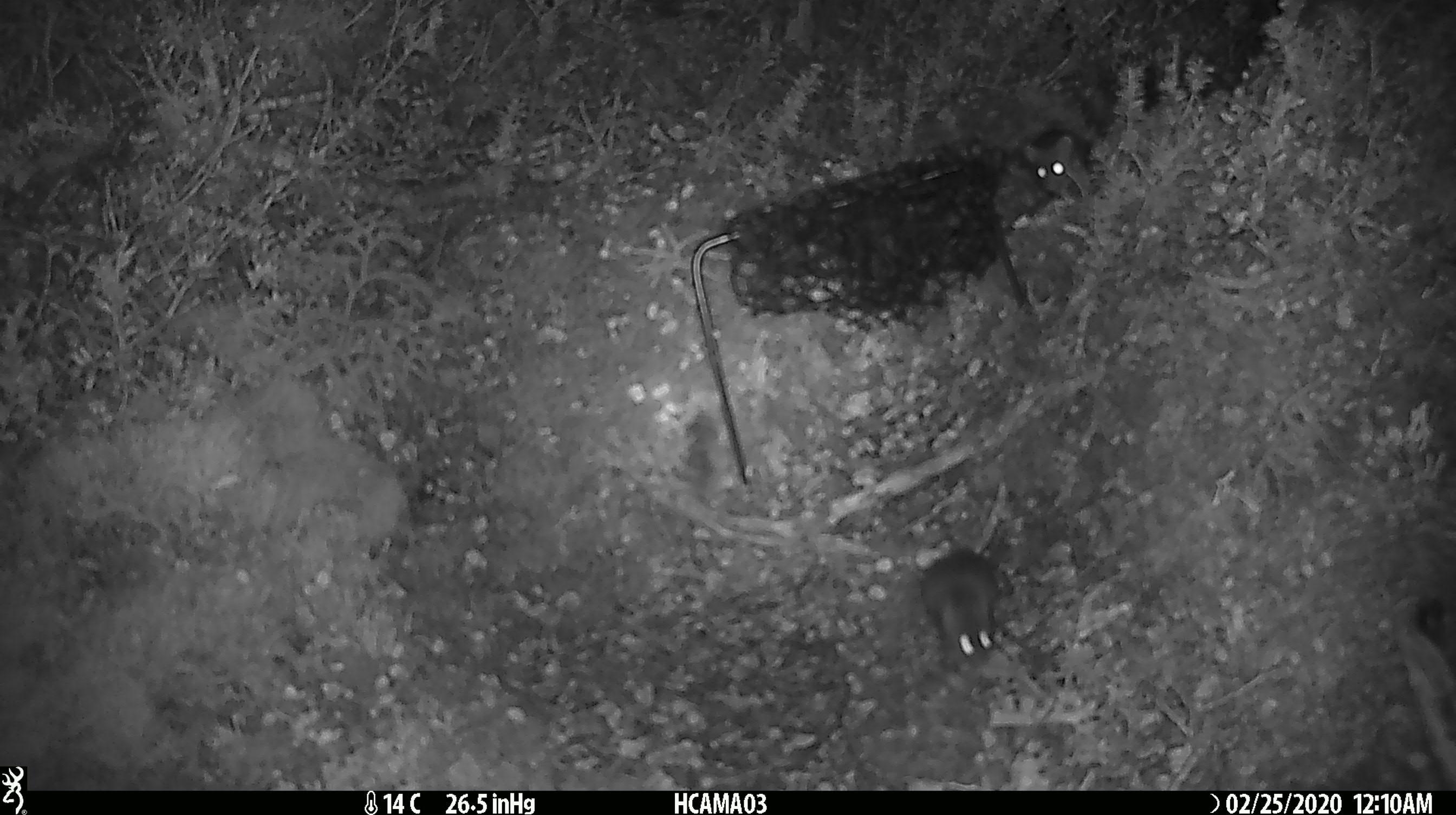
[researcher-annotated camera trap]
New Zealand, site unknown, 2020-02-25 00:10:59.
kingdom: Animalia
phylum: Chordata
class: Mammalia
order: Rodentia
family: Muridae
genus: Mus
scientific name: Mus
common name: mouse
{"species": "mouse (Mus)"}